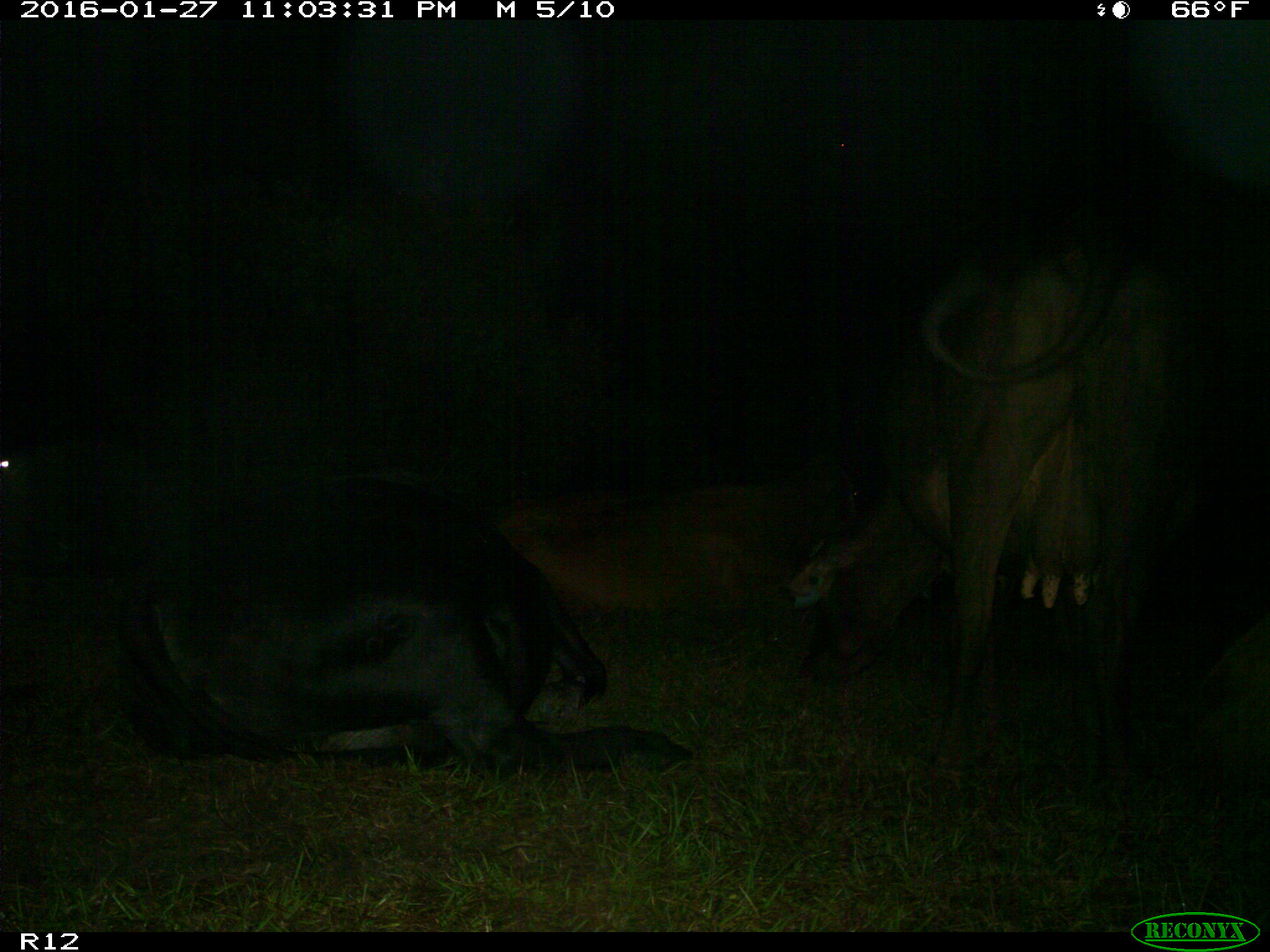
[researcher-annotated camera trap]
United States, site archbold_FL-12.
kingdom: Animalia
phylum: Chordata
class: Mammalia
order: Artiodactyla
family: Bovidae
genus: Bos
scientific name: Bos taurus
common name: domestic cow